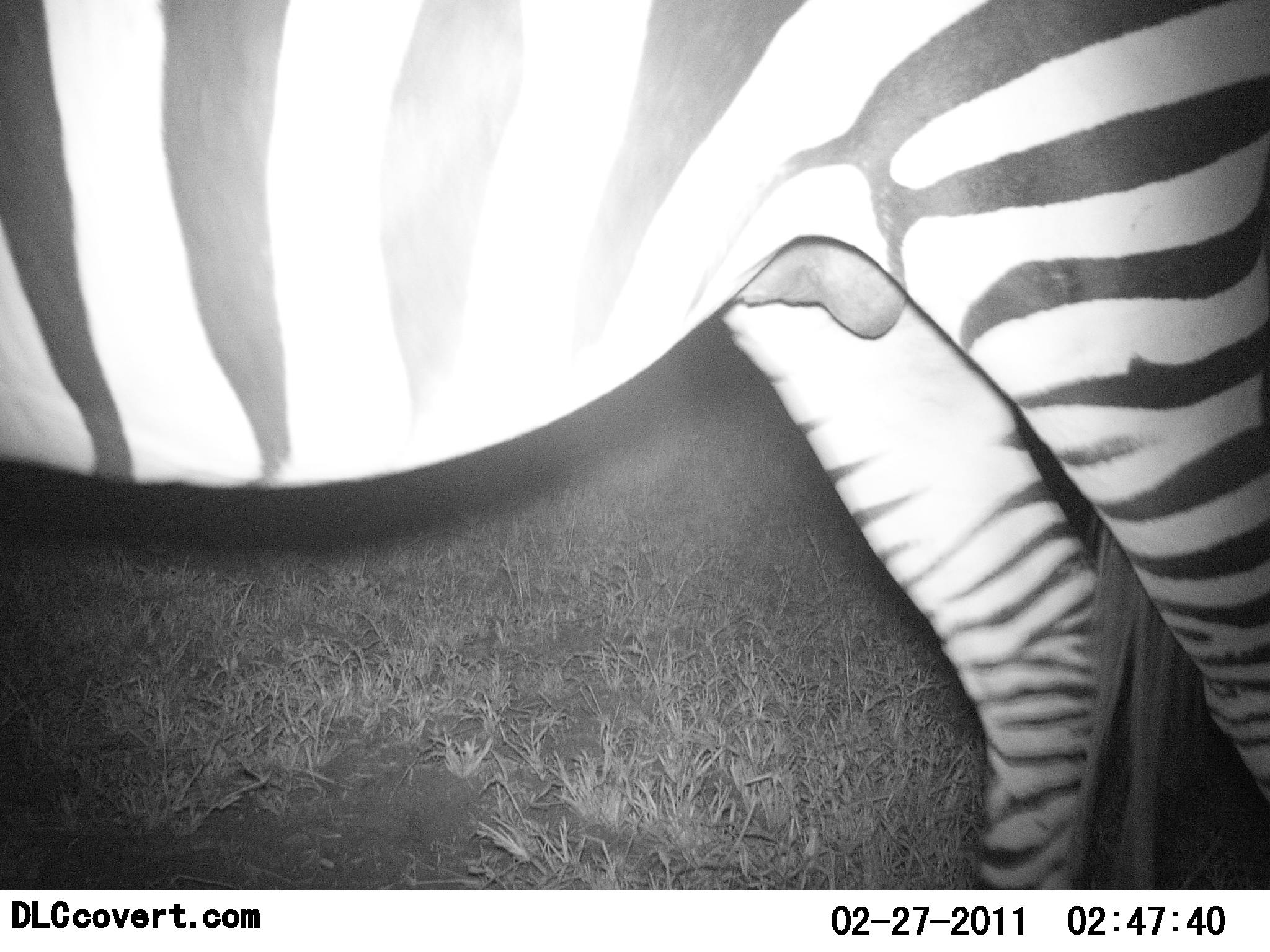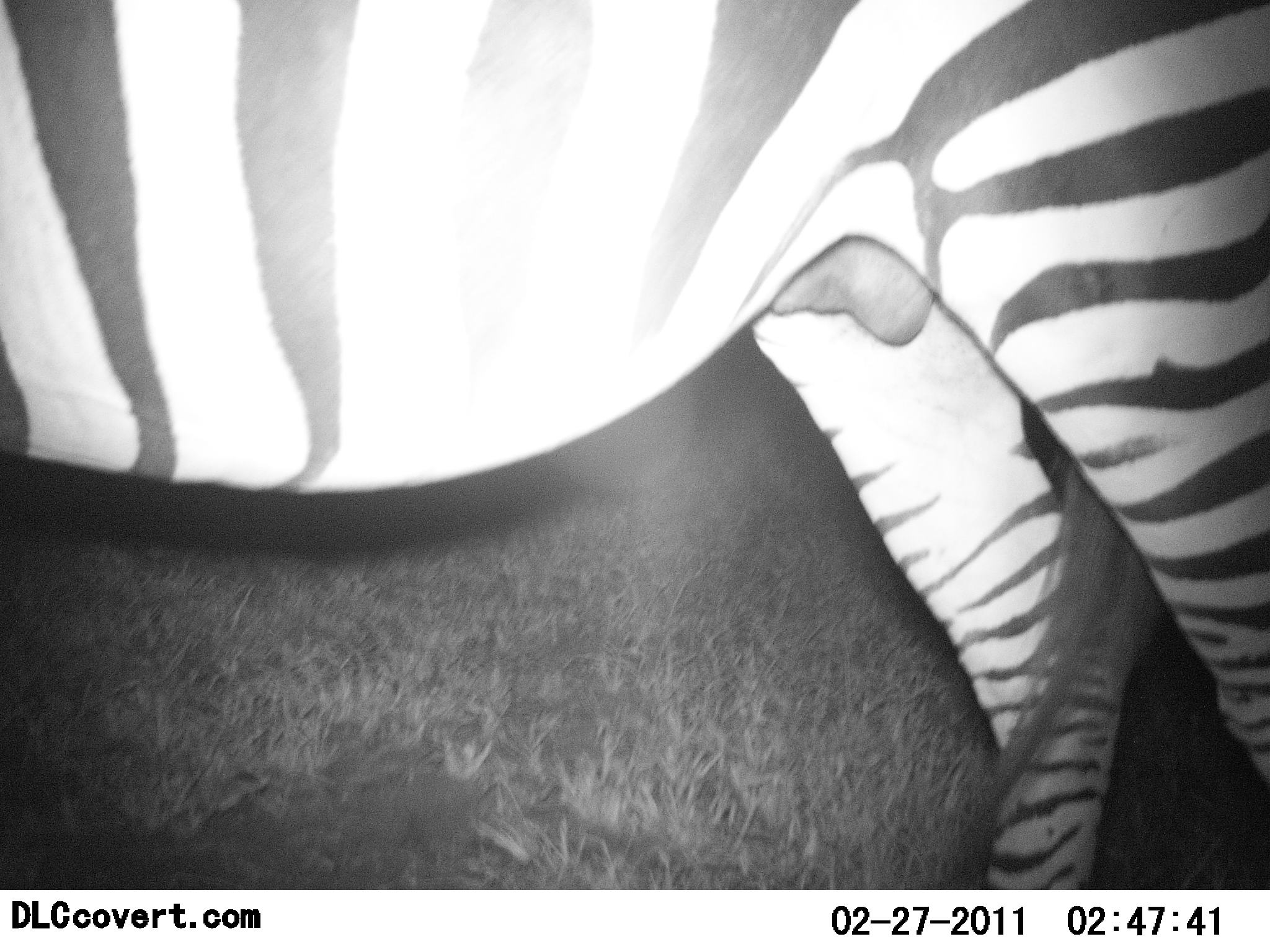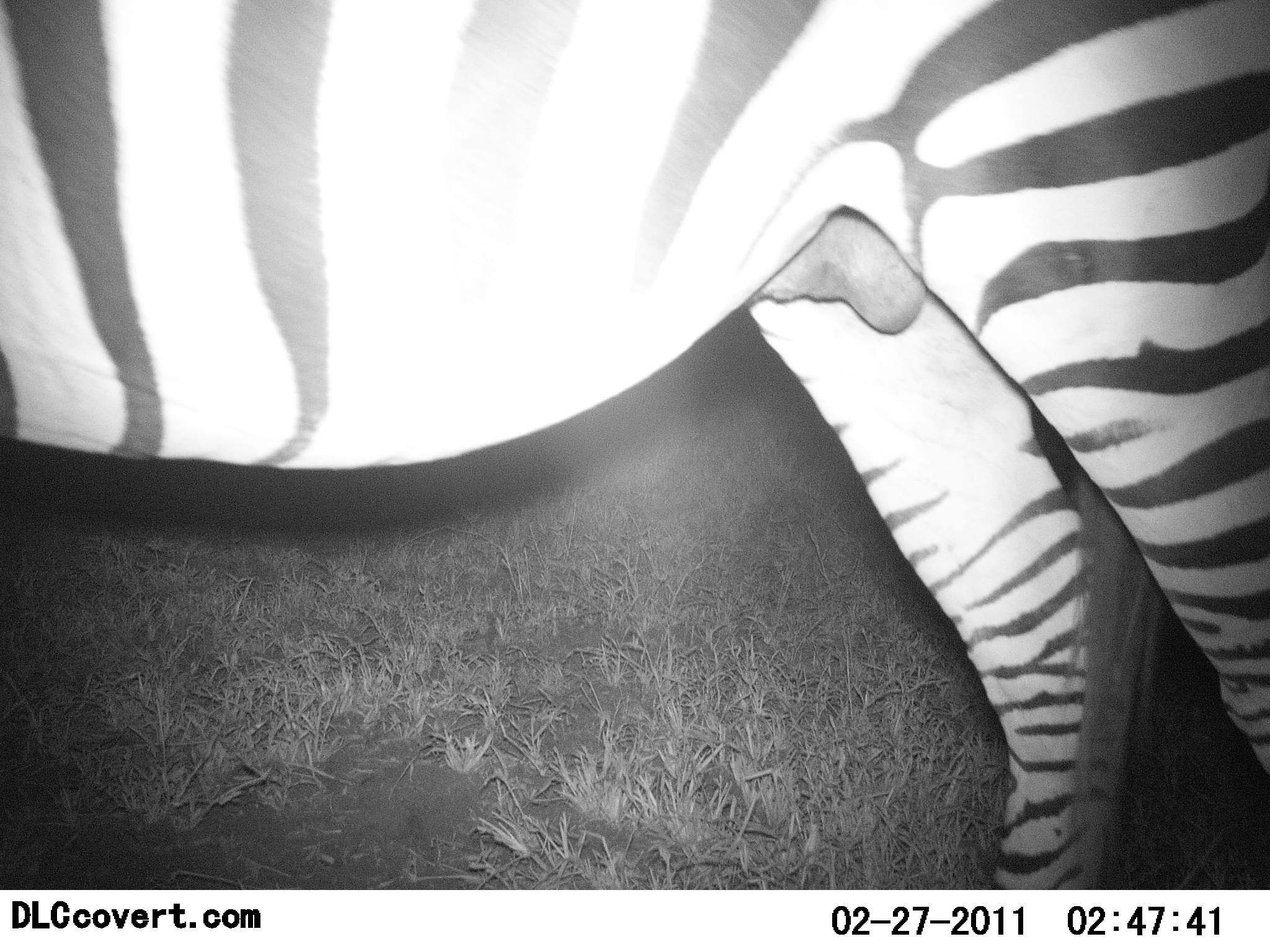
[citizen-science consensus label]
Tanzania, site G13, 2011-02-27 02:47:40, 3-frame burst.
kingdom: Animalia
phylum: Chordata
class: Mammalia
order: Perissodactyla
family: Equidae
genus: Equus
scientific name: Equus quagga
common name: plains zebra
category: zebra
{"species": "zebra (plains zebra) (Equus quagga)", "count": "1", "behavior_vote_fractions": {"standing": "100%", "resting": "0%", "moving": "8%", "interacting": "0%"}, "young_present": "0%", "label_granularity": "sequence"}